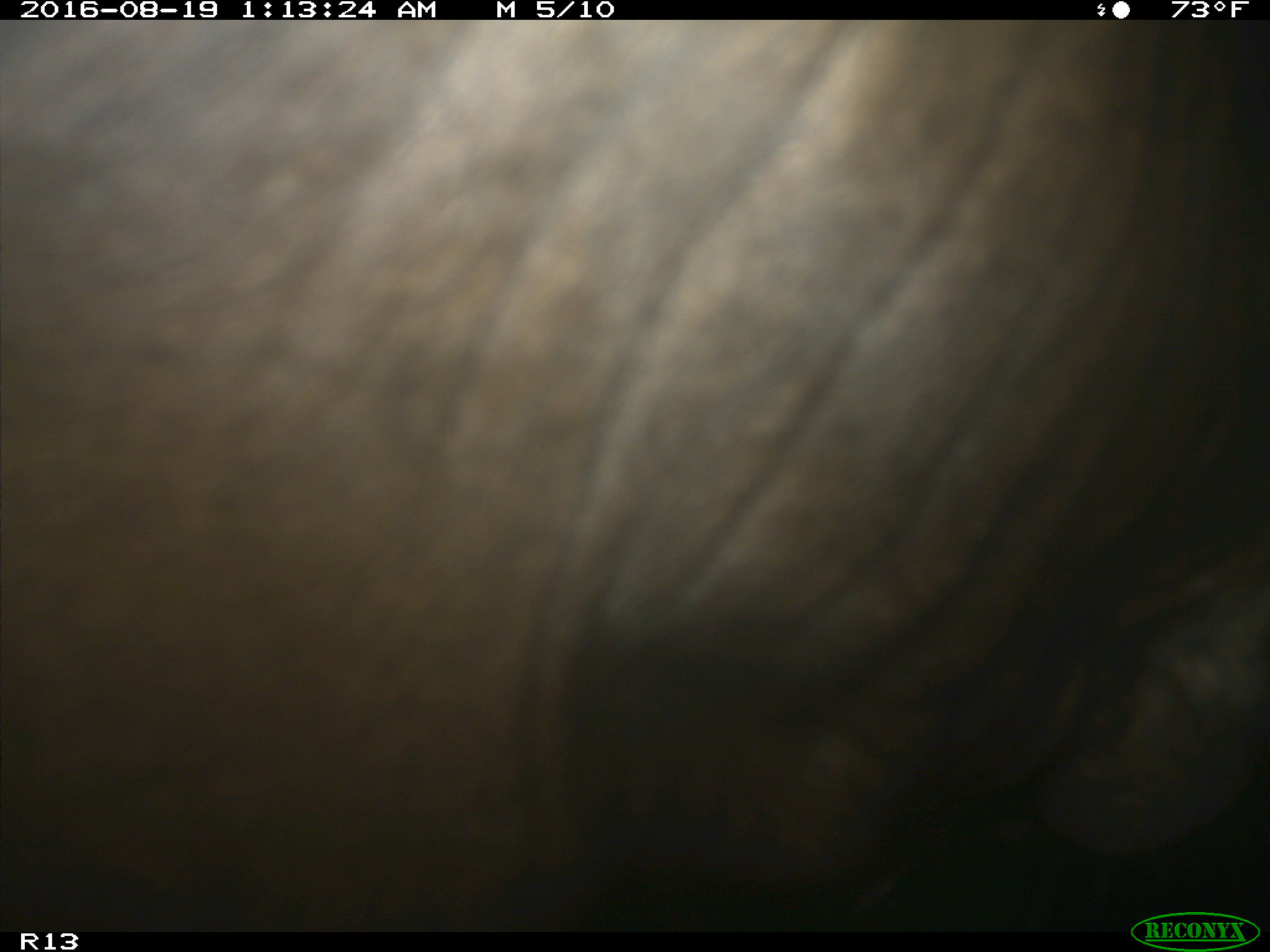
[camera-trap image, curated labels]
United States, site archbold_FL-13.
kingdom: Animalia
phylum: Chordata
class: Mammalia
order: Artiodactyla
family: Bovidae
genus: Bos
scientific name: Bos taurus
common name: domestic cow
Bos taurus (domestic cow).